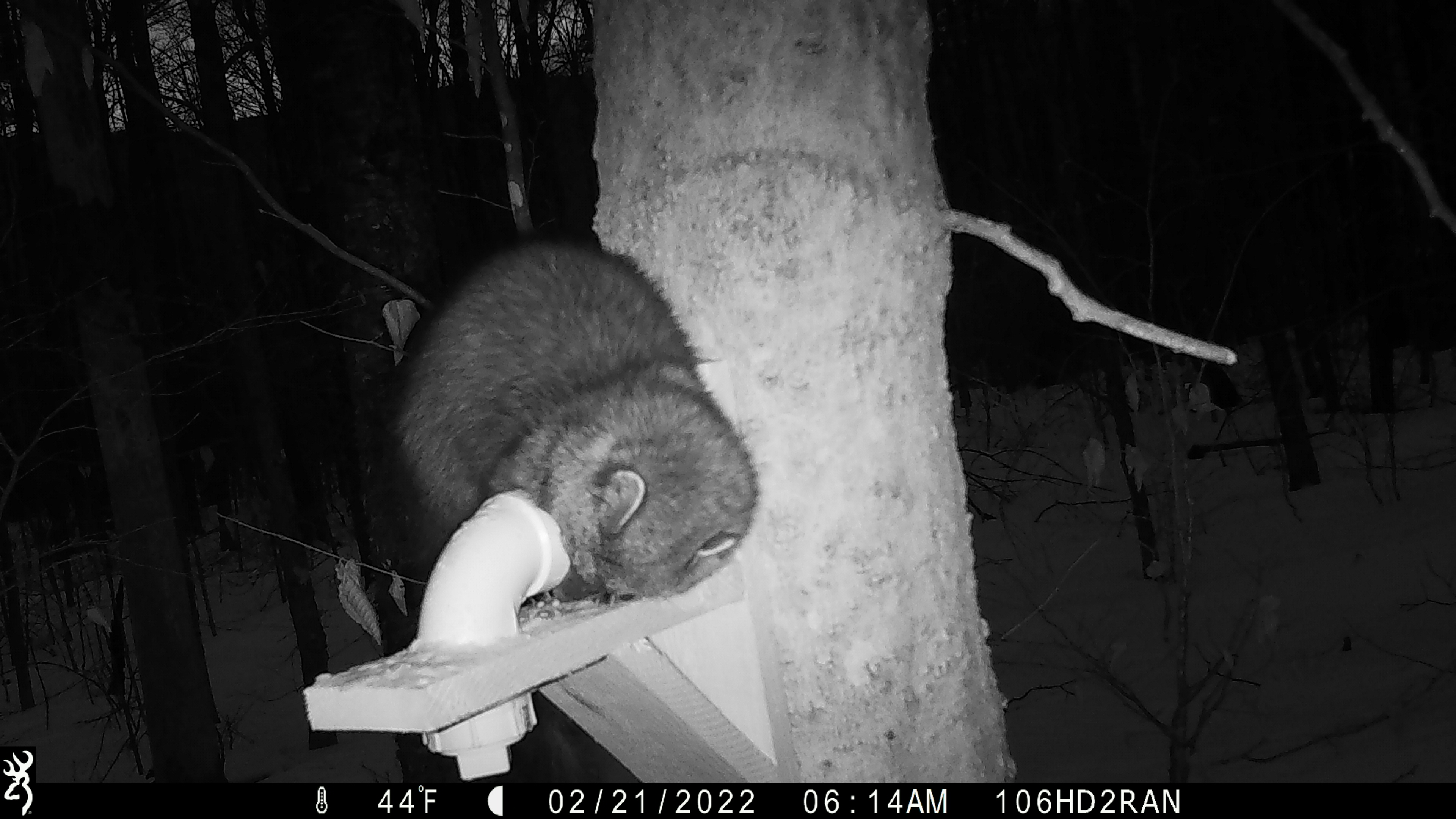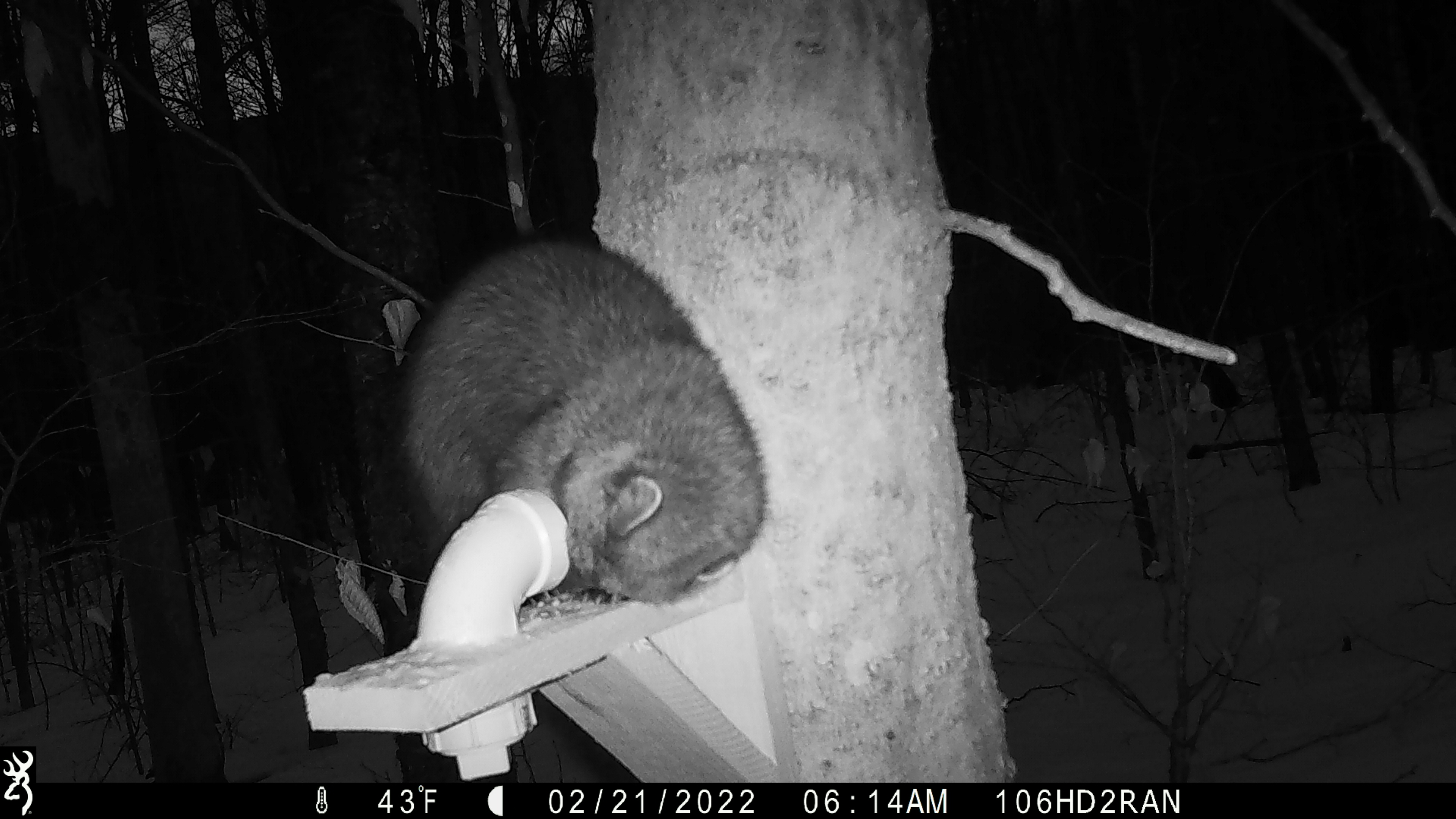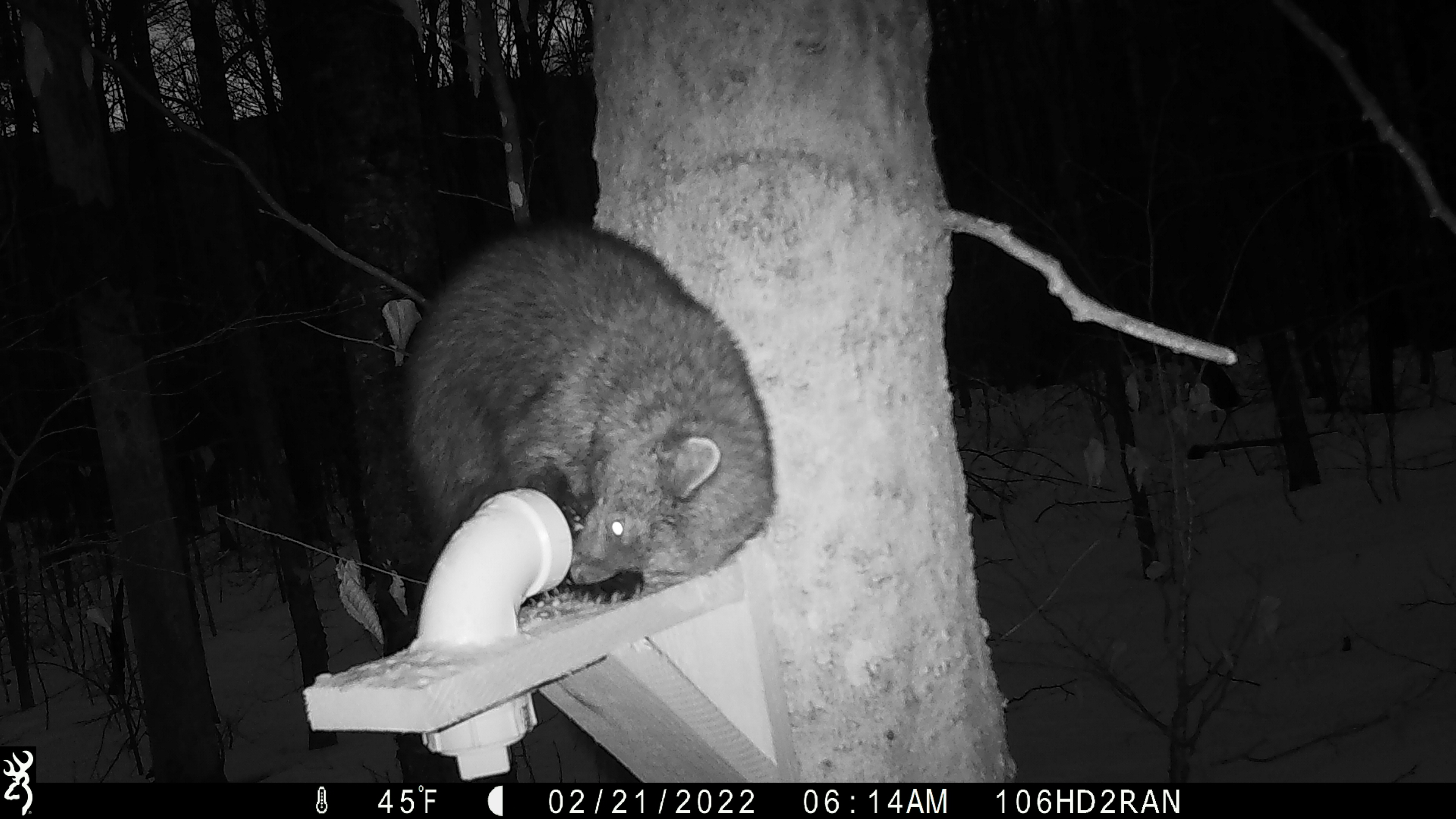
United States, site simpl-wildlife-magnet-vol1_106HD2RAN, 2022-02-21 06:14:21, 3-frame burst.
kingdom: Animalia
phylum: Chordata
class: Mammalia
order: Carnivora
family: Mustelidae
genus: Pekania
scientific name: Pekania pennanti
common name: fisher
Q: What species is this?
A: Fisher (Pekania pennanti).